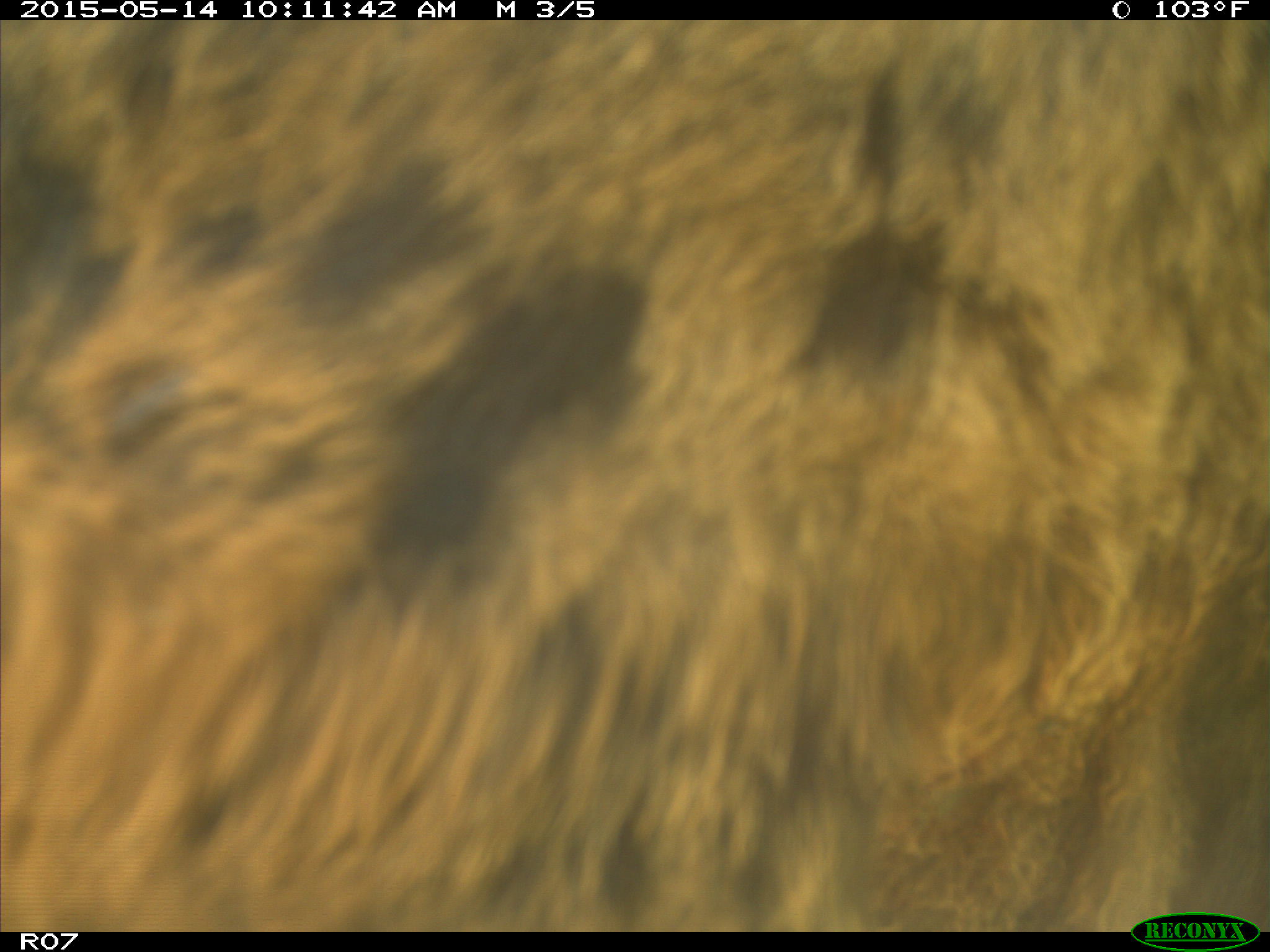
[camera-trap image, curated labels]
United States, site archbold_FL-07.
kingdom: Animalia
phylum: Chordata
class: Mammalia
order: Artiodactyla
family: Bovidae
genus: Bos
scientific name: Bos taurus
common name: domestic cow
Bos taurus (domestic cow).